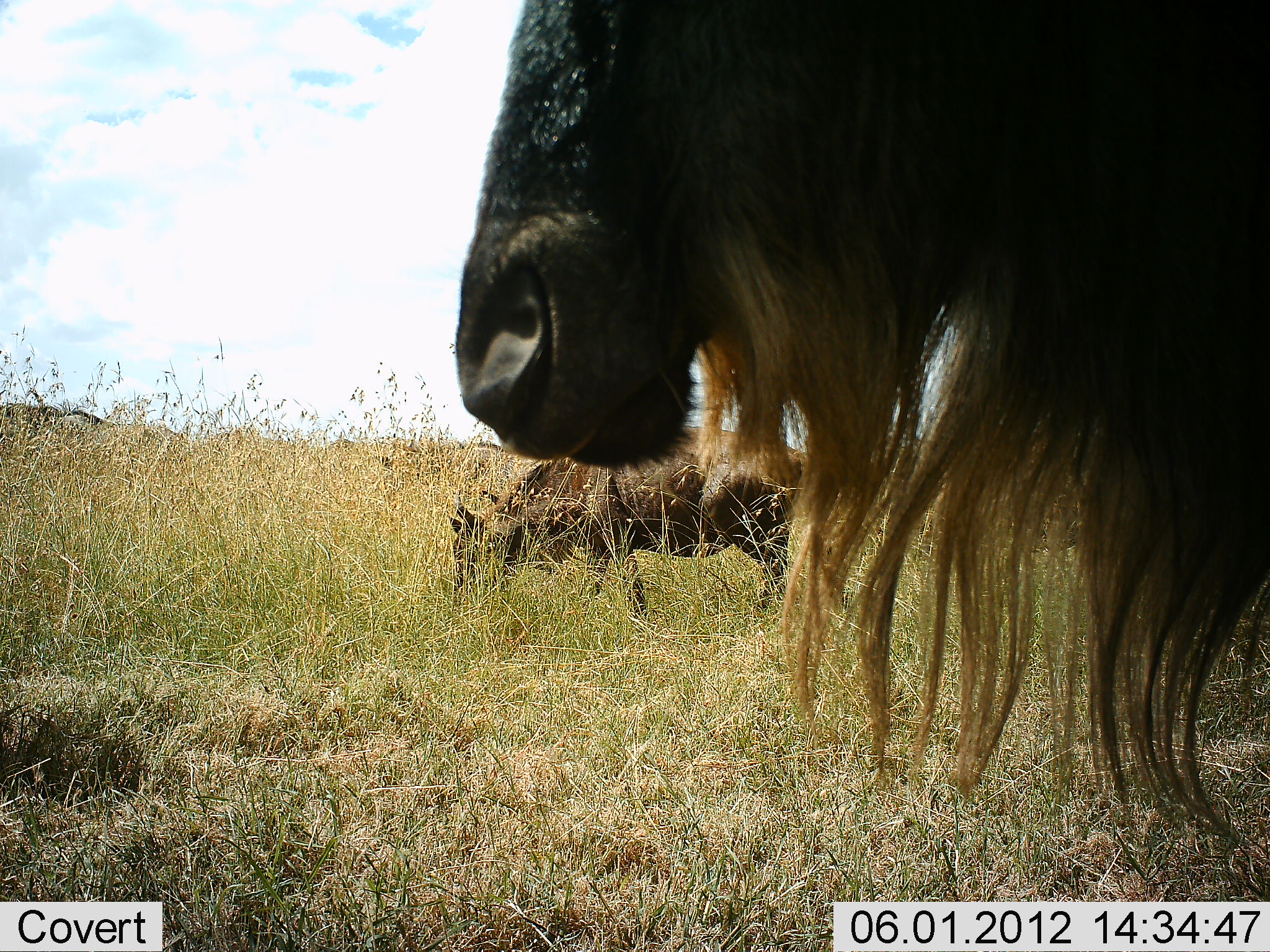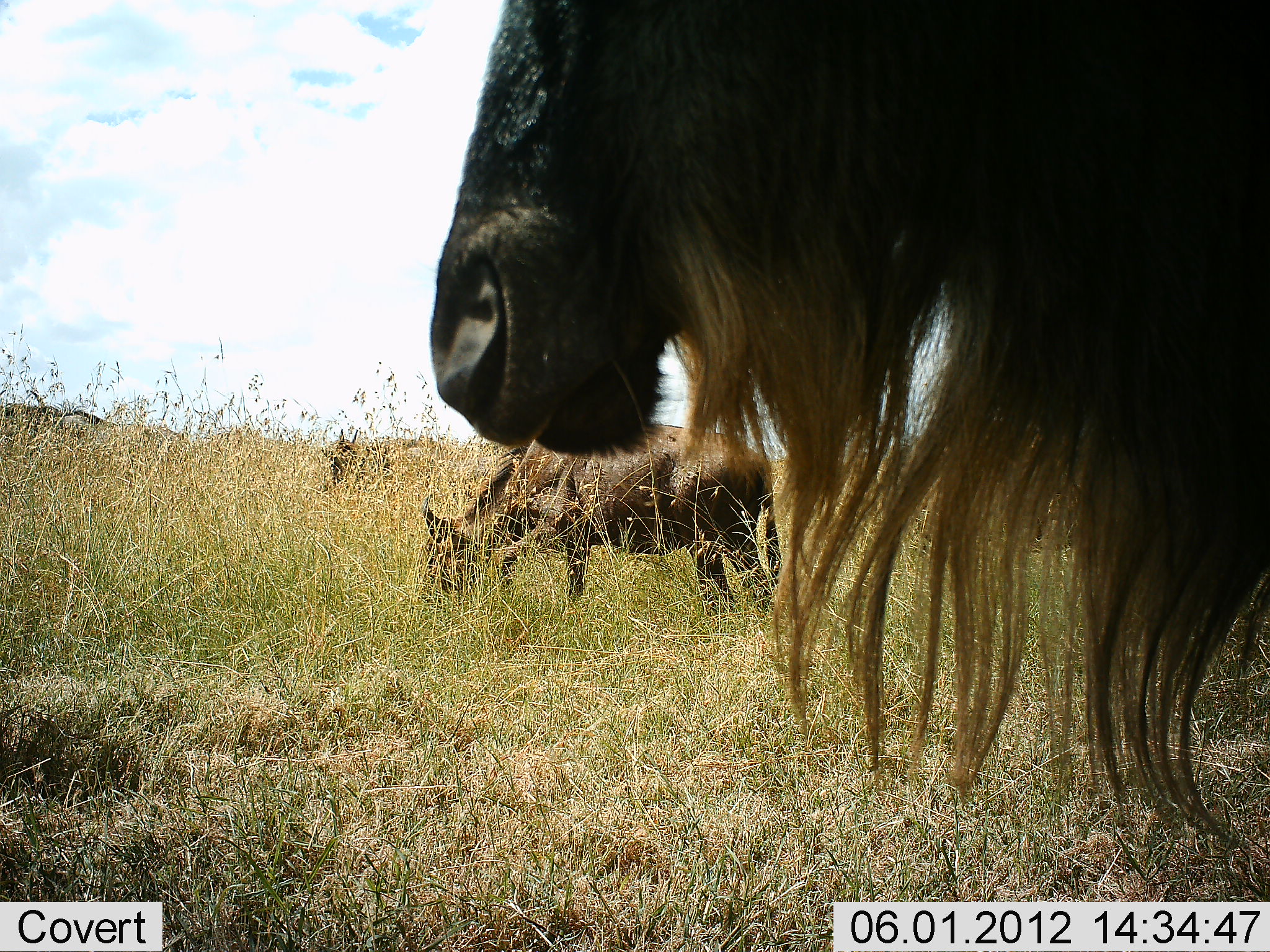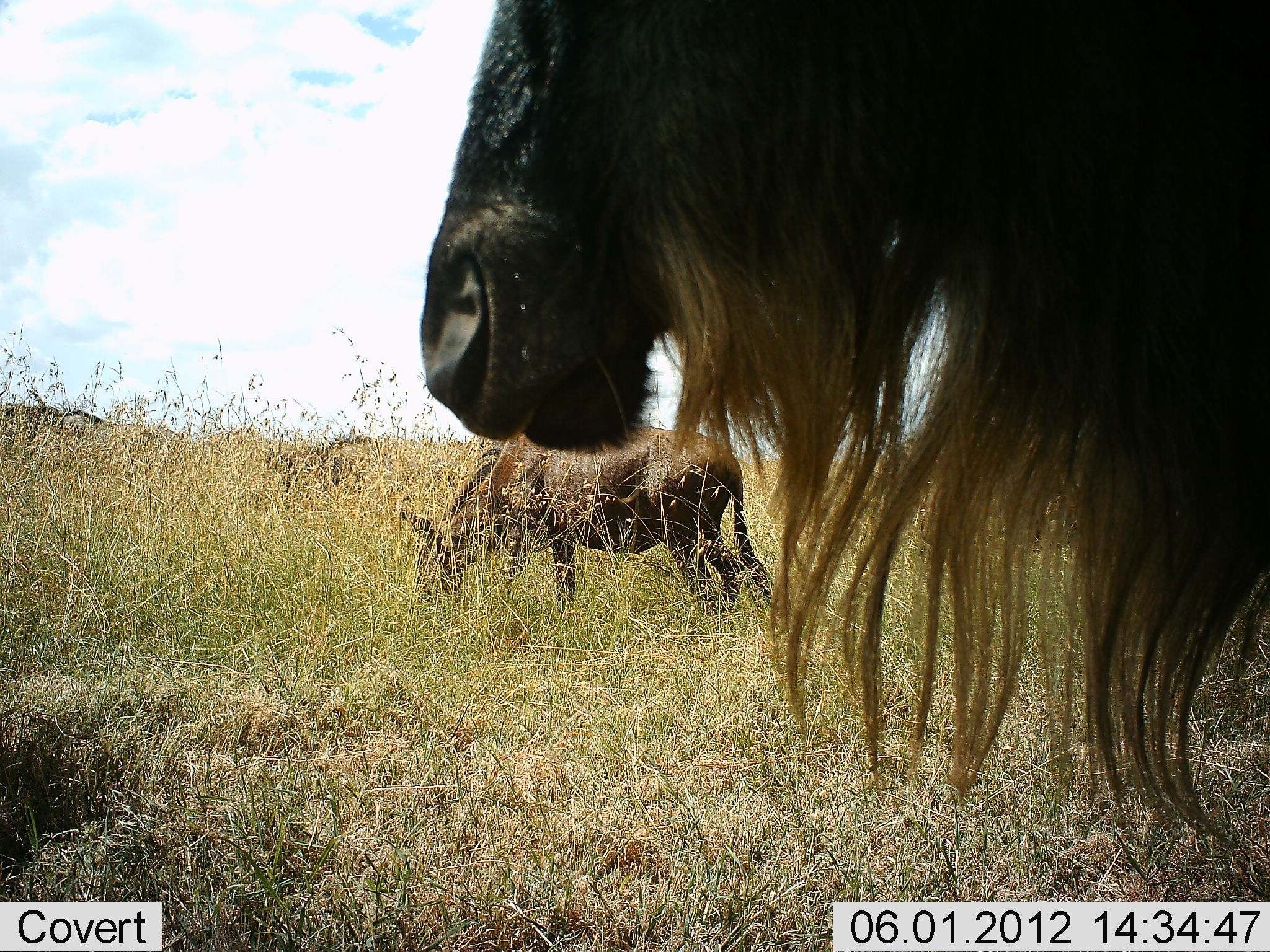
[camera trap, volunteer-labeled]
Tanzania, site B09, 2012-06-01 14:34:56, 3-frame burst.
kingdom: Animalia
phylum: Chordata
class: Mammalia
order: Artiodactyla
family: Bovidae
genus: Connochaetes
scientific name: Connochaetes taurinus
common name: blue wildebeest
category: wildebeest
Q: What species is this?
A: Wildebeest (blue wildebeest) (Connochaetes taurinus).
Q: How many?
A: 3.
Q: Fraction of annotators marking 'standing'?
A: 50%.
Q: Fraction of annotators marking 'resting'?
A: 0%.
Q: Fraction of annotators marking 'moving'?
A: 30%.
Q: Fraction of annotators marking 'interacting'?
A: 0%.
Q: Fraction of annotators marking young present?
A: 10%.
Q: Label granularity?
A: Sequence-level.